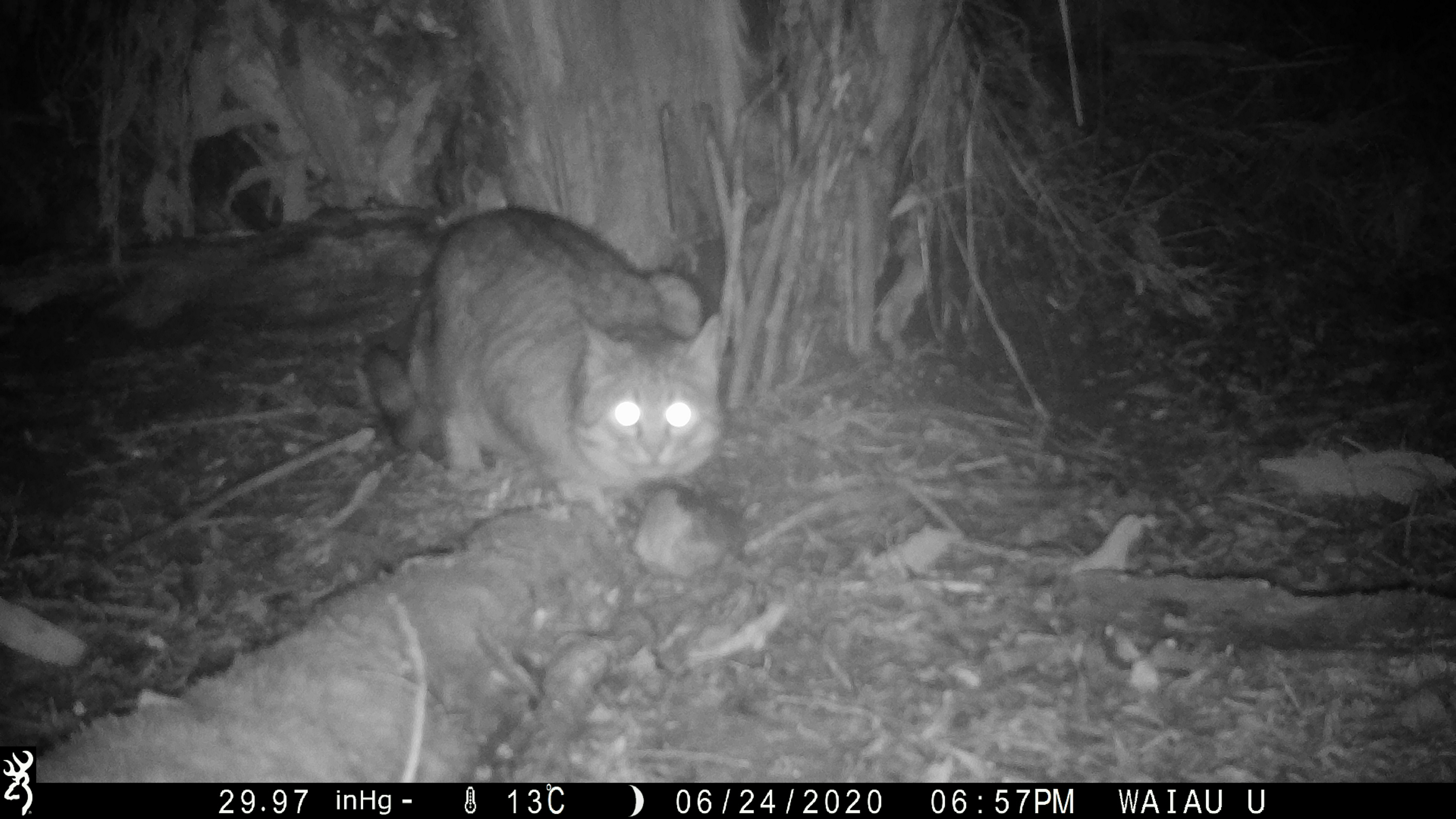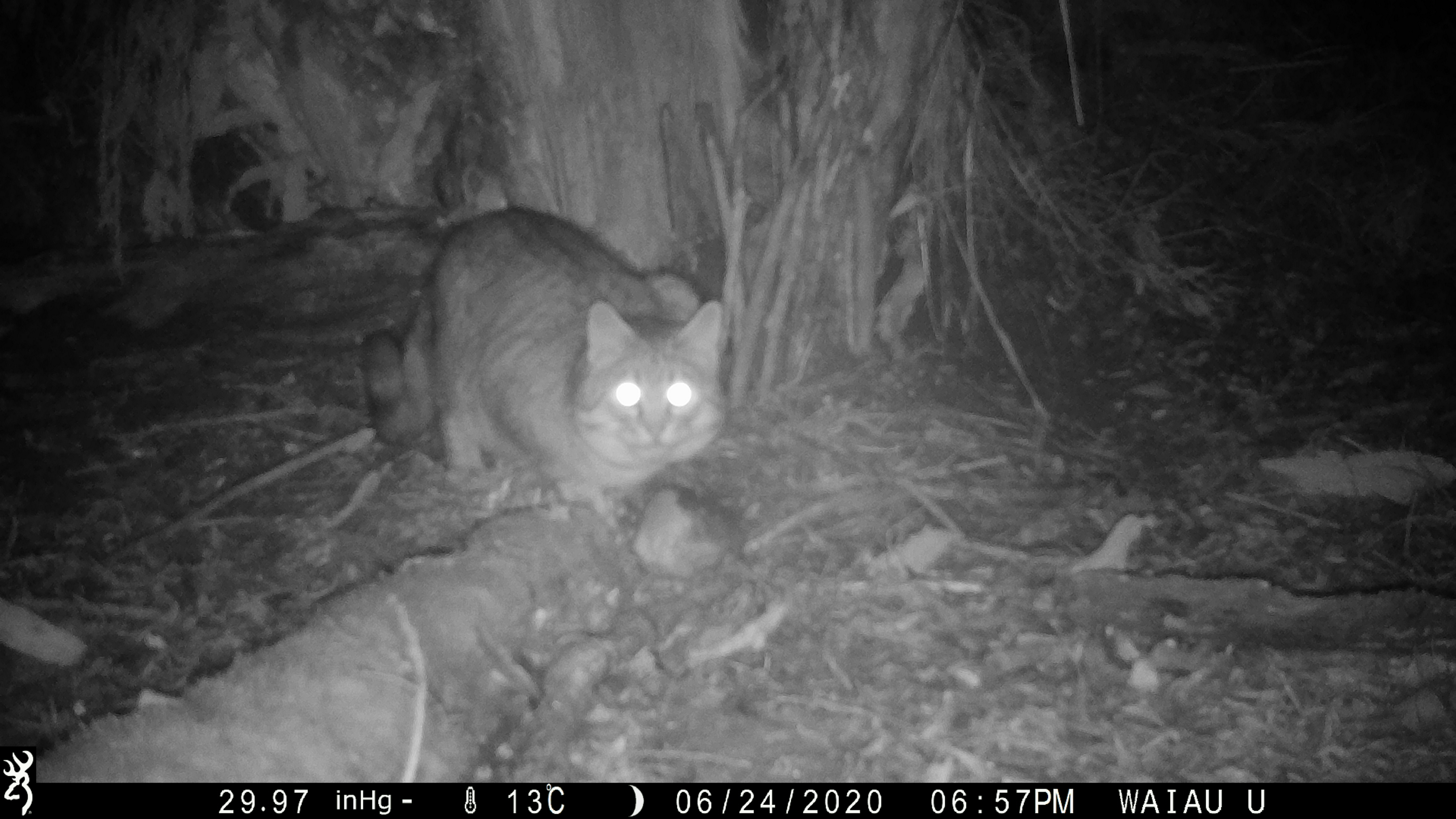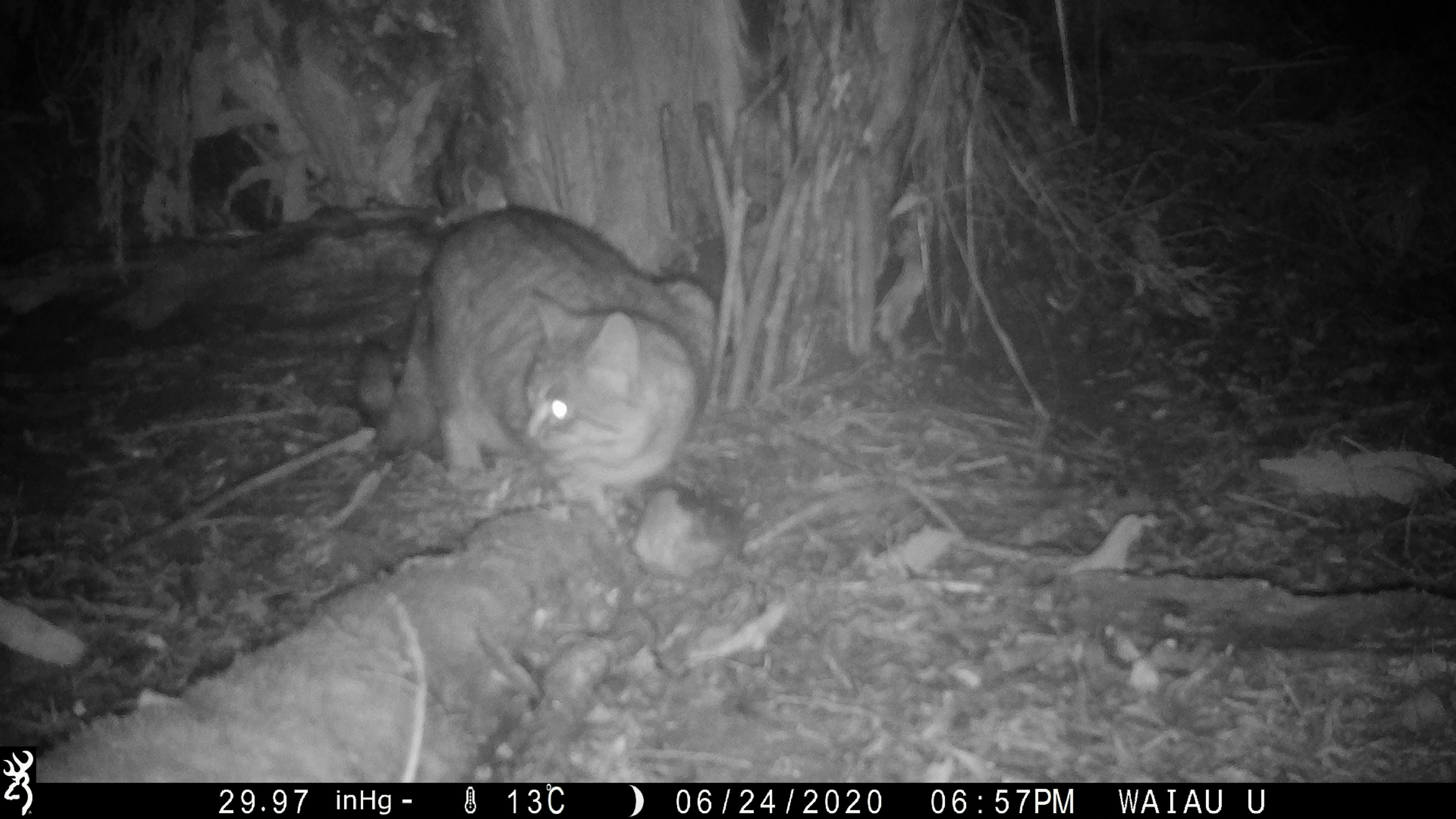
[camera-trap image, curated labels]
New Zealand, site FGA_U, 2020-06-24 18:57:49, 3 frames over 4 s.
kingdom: Animalia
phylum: Chordata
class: Mammalia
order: Carnivora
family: Felidae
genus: Felis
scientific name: Felis catus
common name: domestic cat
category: cat